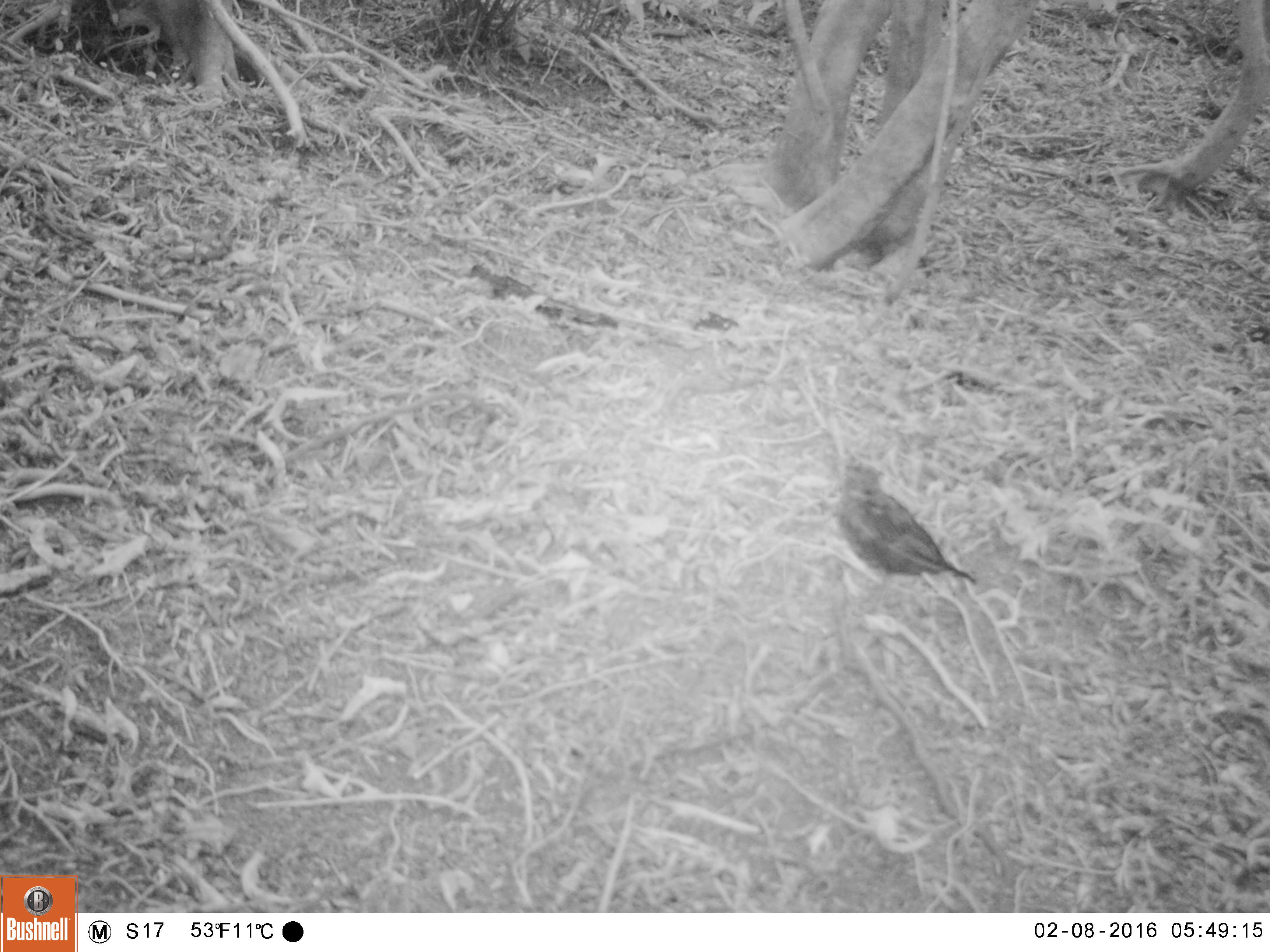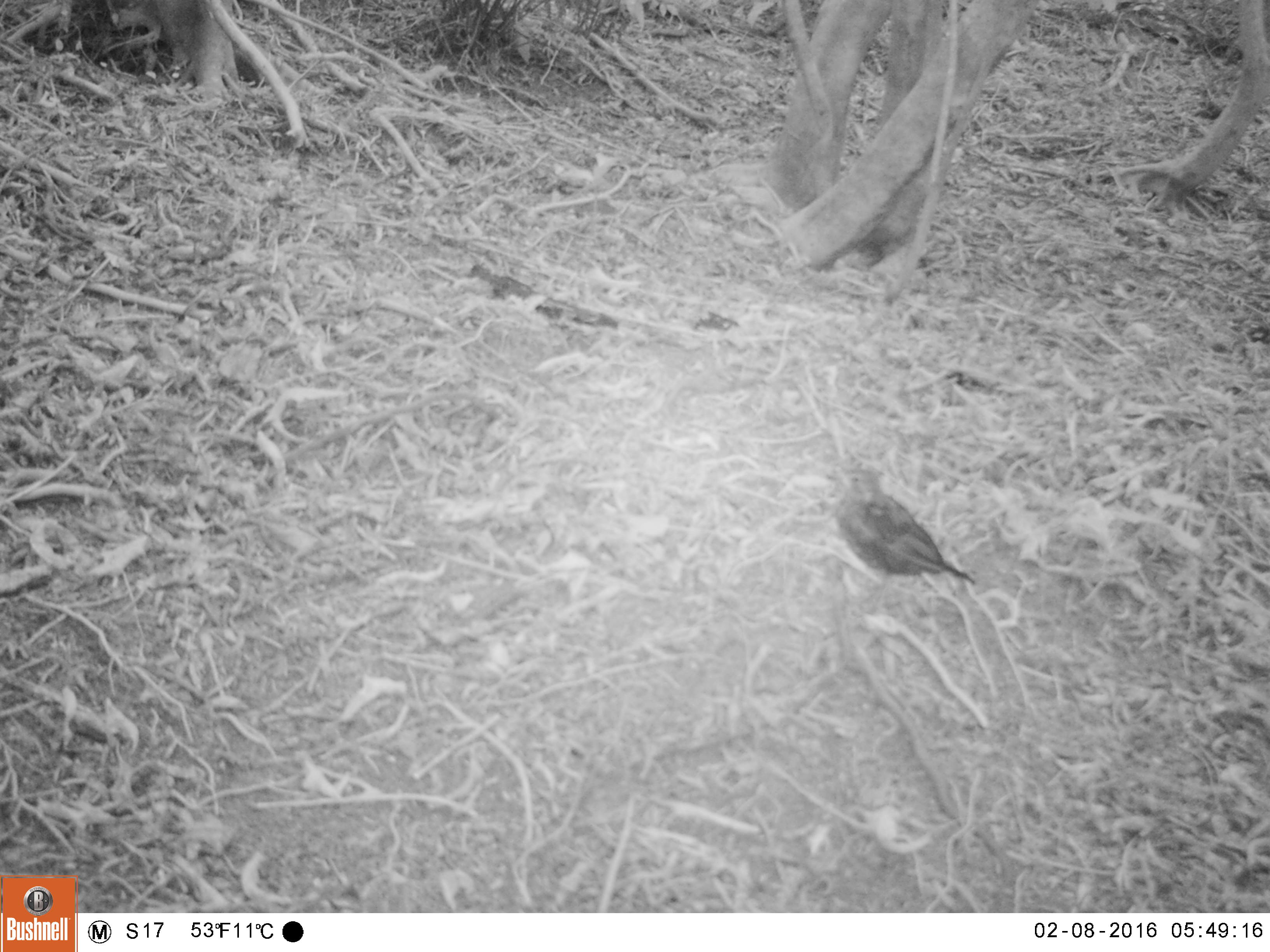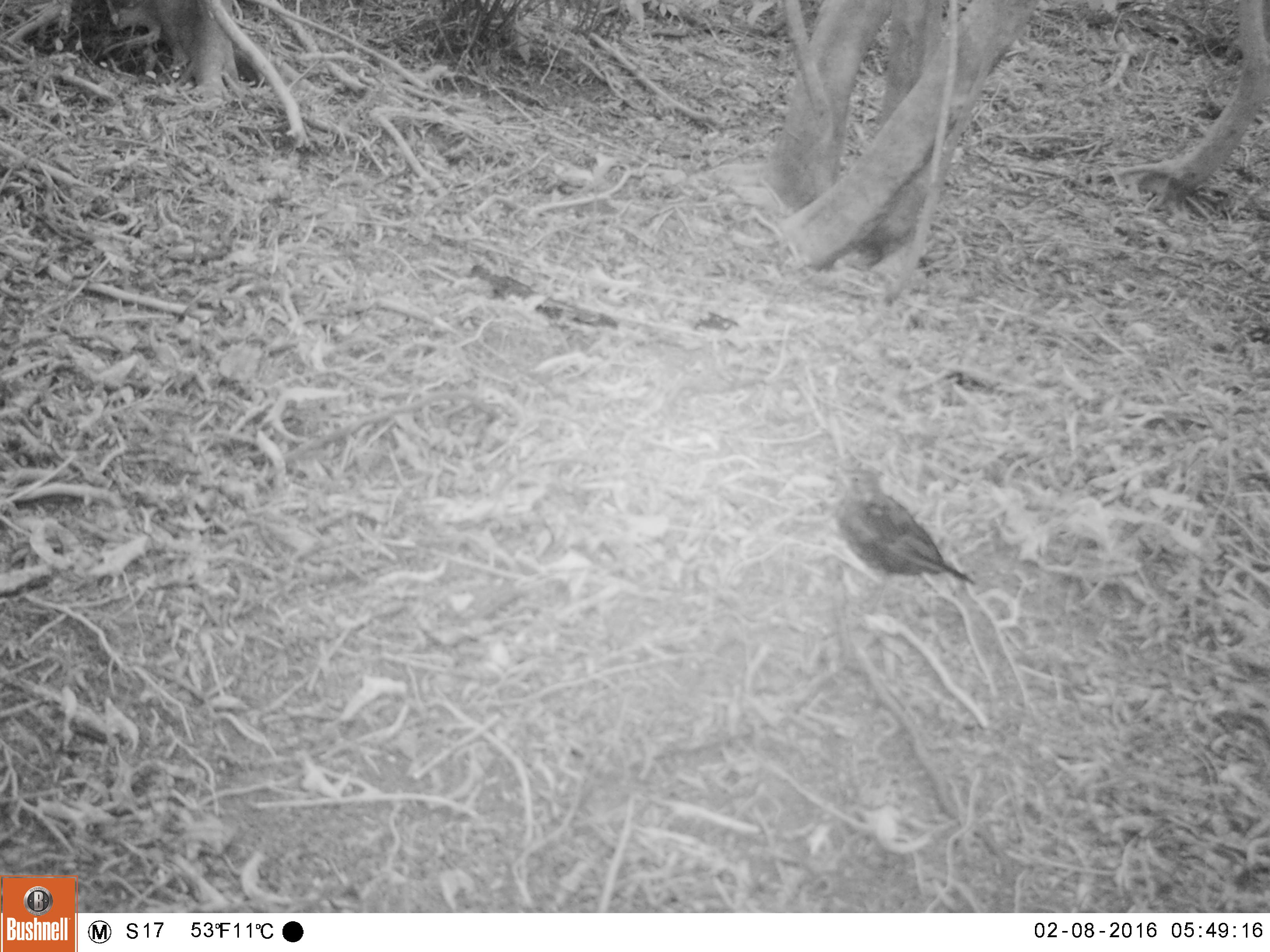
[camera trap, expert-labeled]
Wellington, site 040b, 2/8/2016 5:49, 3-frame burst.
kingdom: Animalia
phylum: Chordata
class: Aves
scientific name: Aves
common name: bird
Bird (Aves).